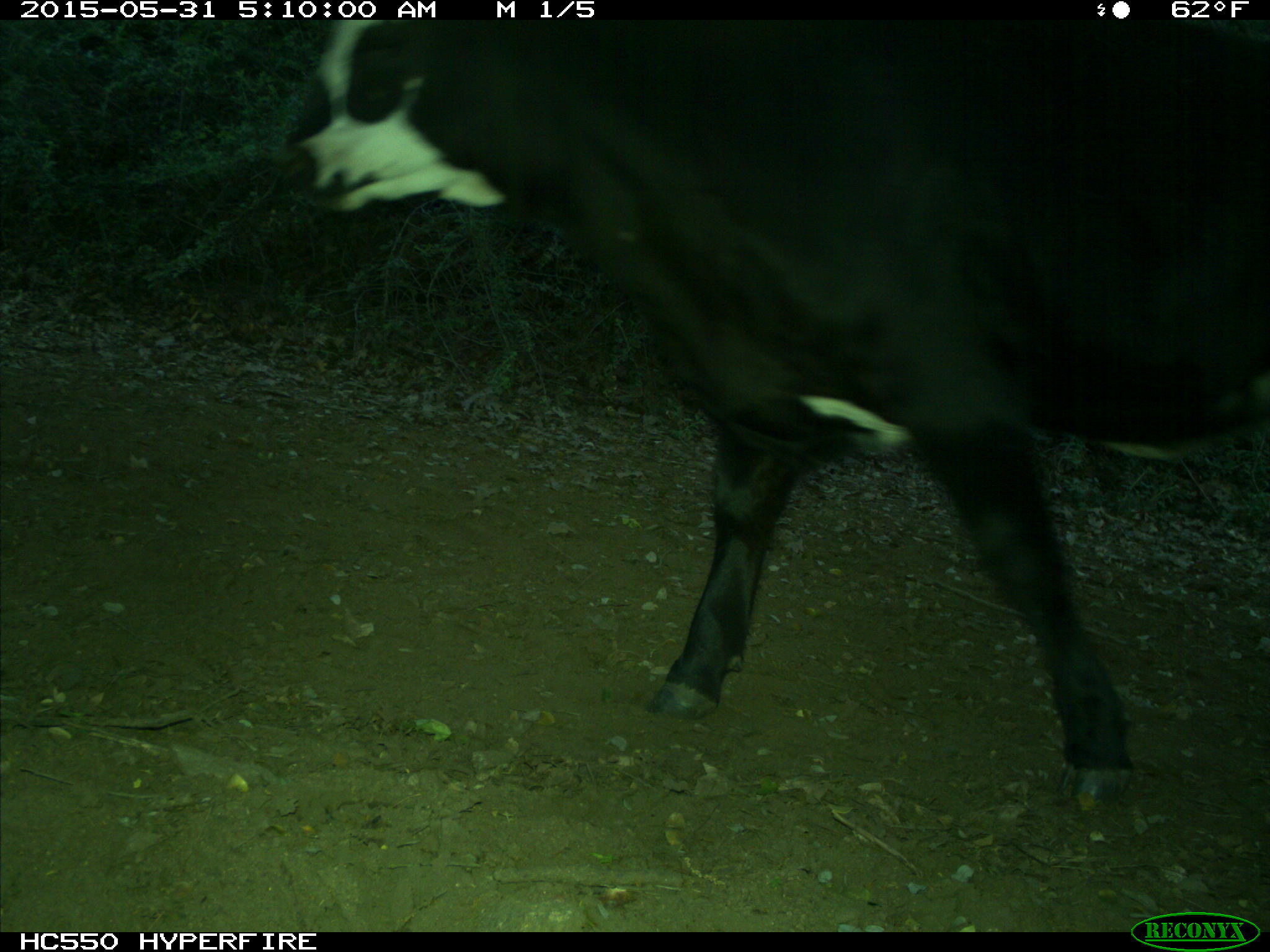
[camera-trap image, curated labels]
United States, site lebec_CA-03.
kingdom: Animalia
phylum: Chordata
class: Mammalia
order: Artiodactyla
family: Bovidae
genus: Bos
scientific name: Bos taurus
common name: domestic cow